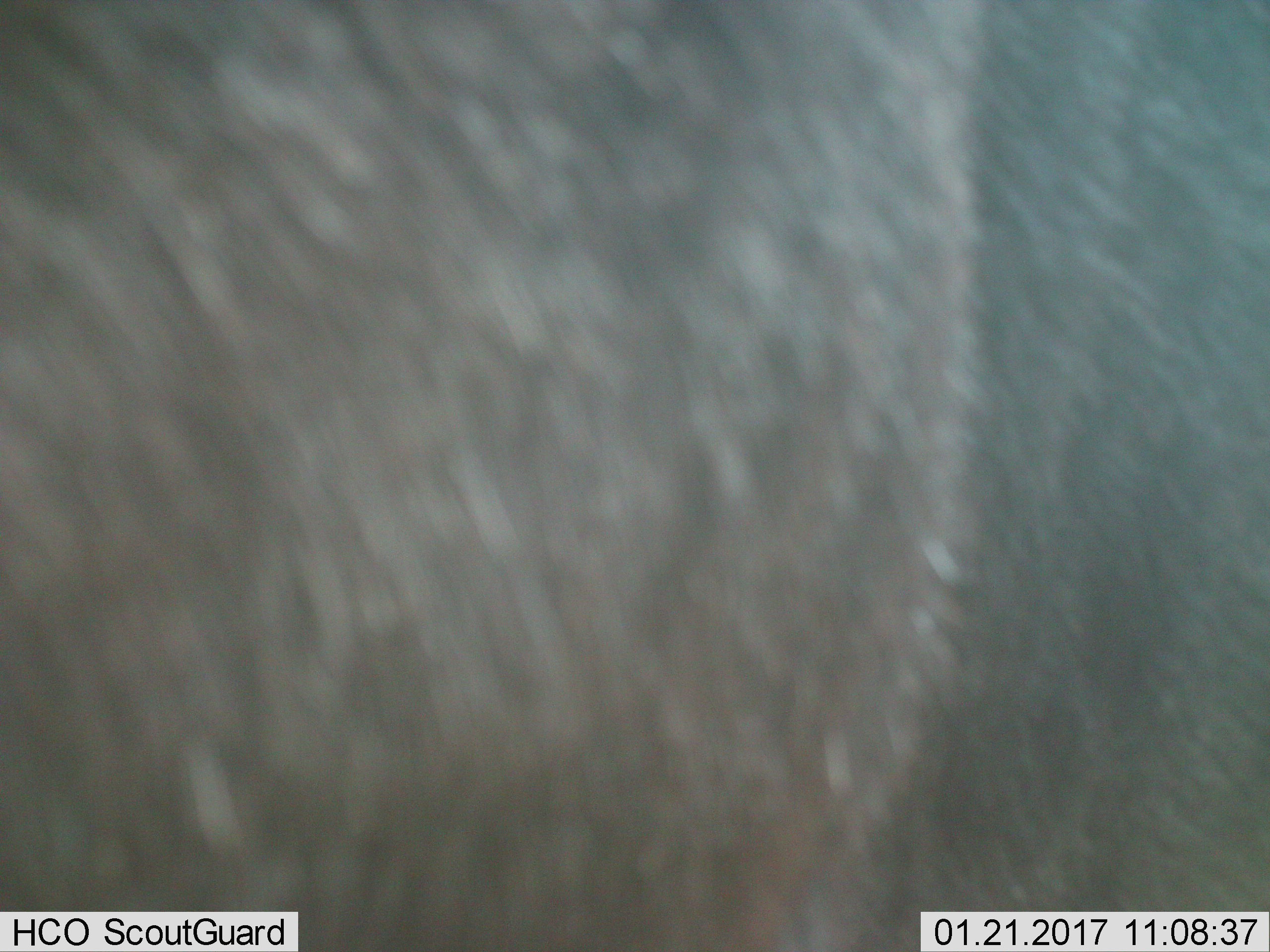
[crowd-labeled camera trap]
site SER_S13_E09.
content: unidentified animal